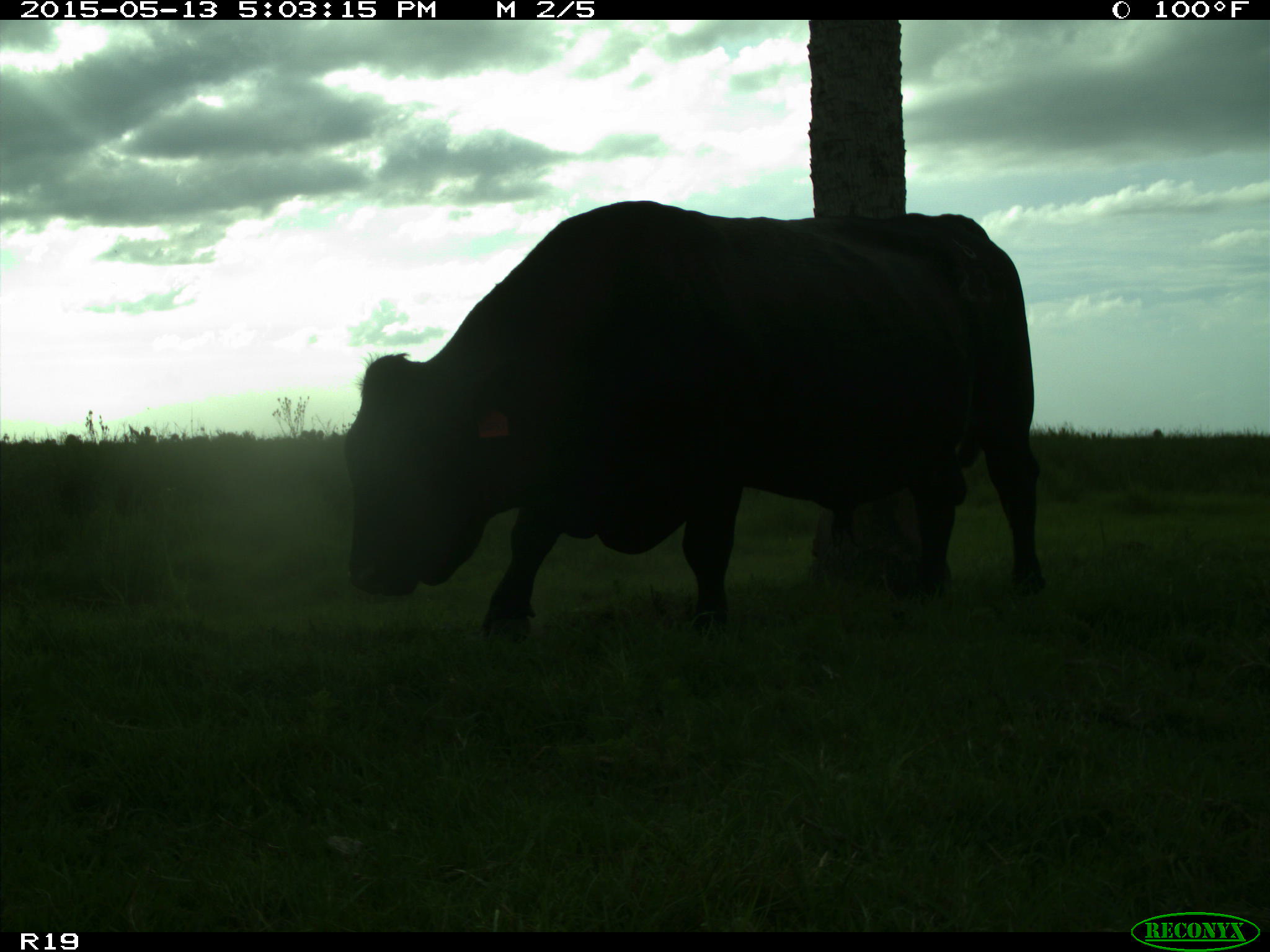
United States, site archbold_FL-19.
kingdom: Animalia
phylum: Chordata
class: Mammalia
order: Artiodactyla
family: Bovidae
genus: Bos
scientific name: Bos taurus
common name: domestic cow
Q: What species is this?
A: Bos taurus (domestic cow).